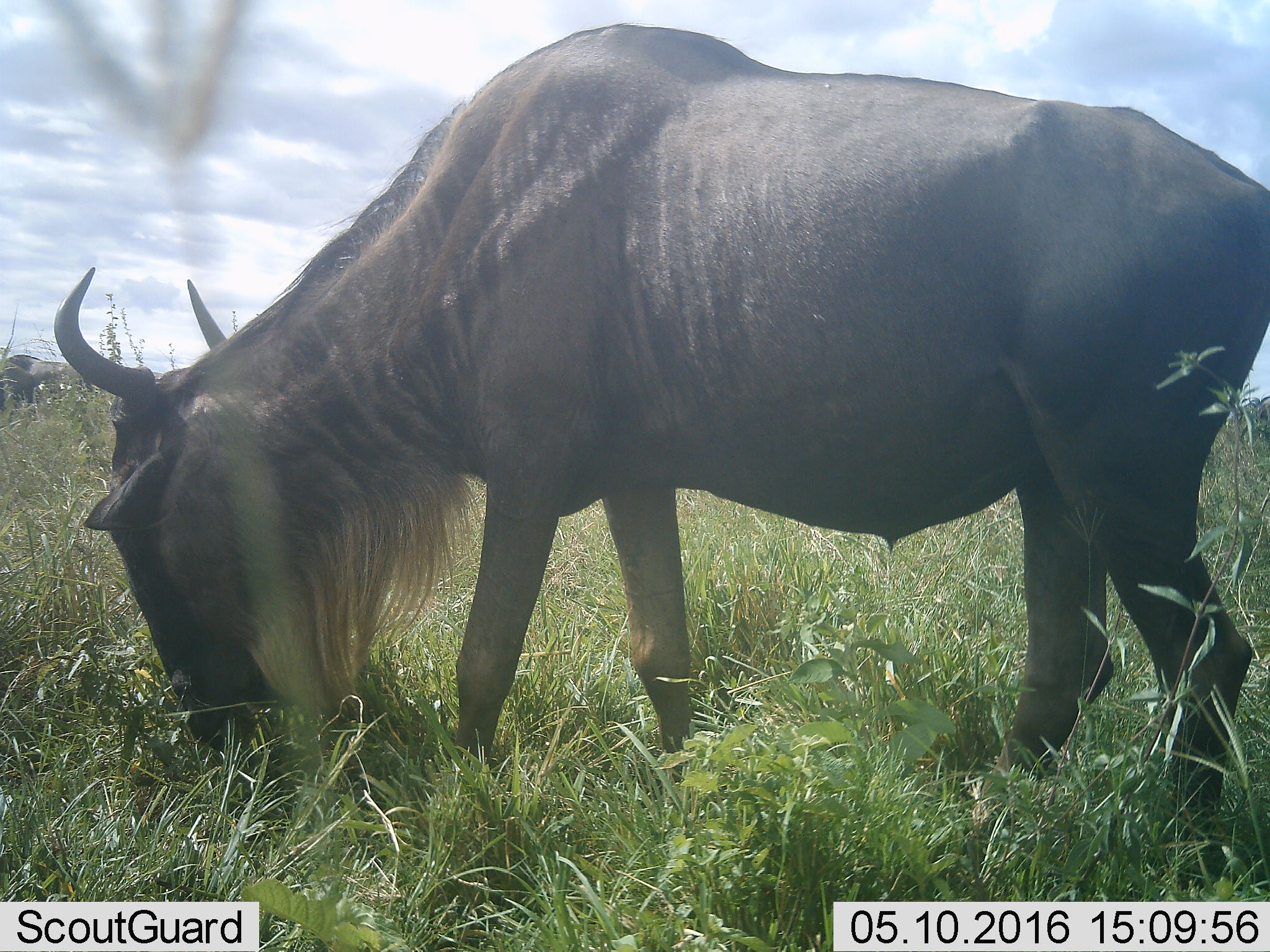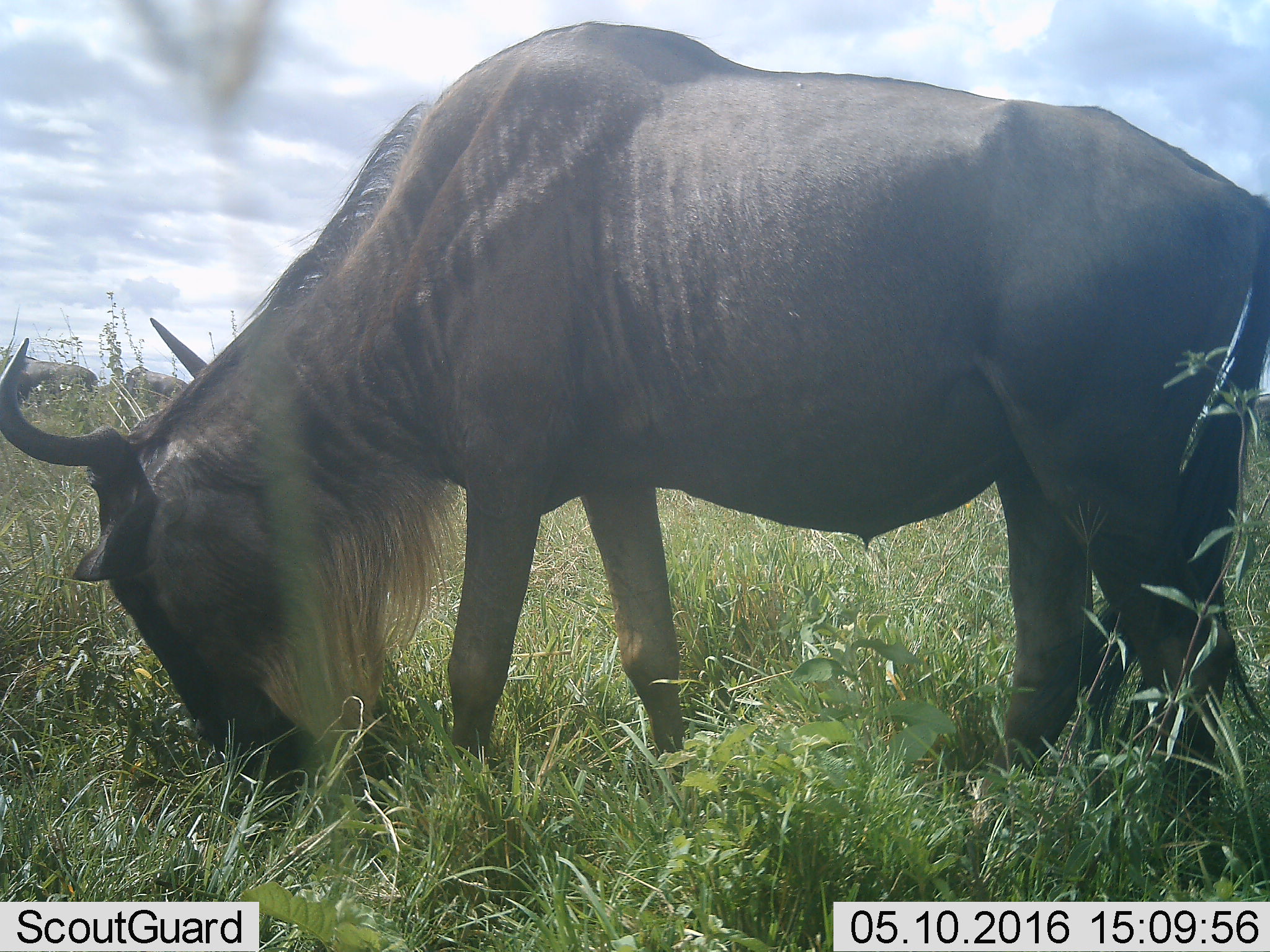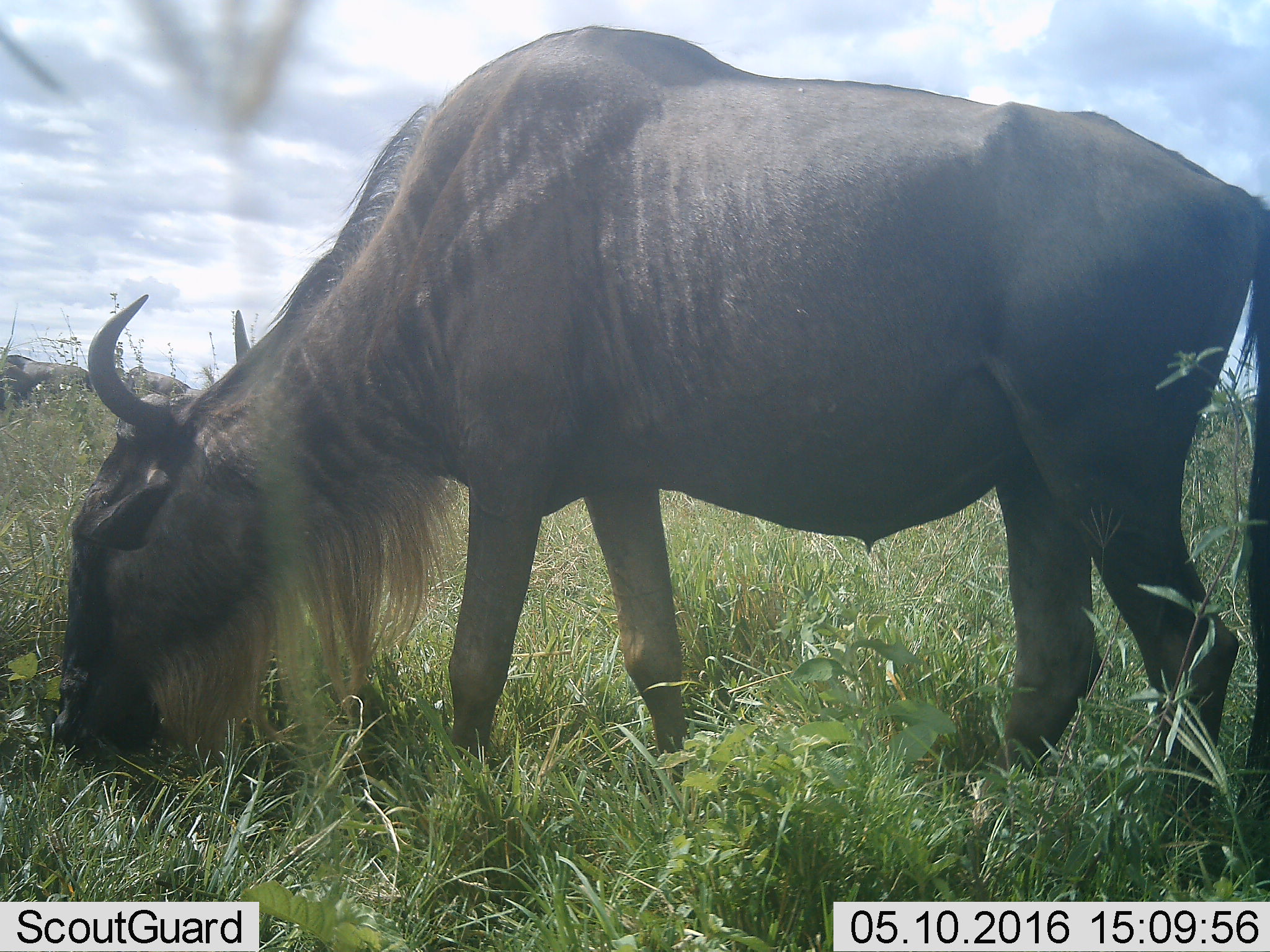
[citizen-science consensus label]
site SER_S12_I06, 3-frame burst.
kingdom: Animalia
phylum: Chordata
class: Mammalia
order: Artiodactyla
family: Bovidae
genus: Connochaetes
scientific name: Connochaetes taurinus taurinus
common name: blue wildebeest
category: wildebeestblue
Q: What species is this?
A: Wildebeestblue (blue wildebeest) (Connochaetes taurinus taurinus).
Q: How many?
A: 3.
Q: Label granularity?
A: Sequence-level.